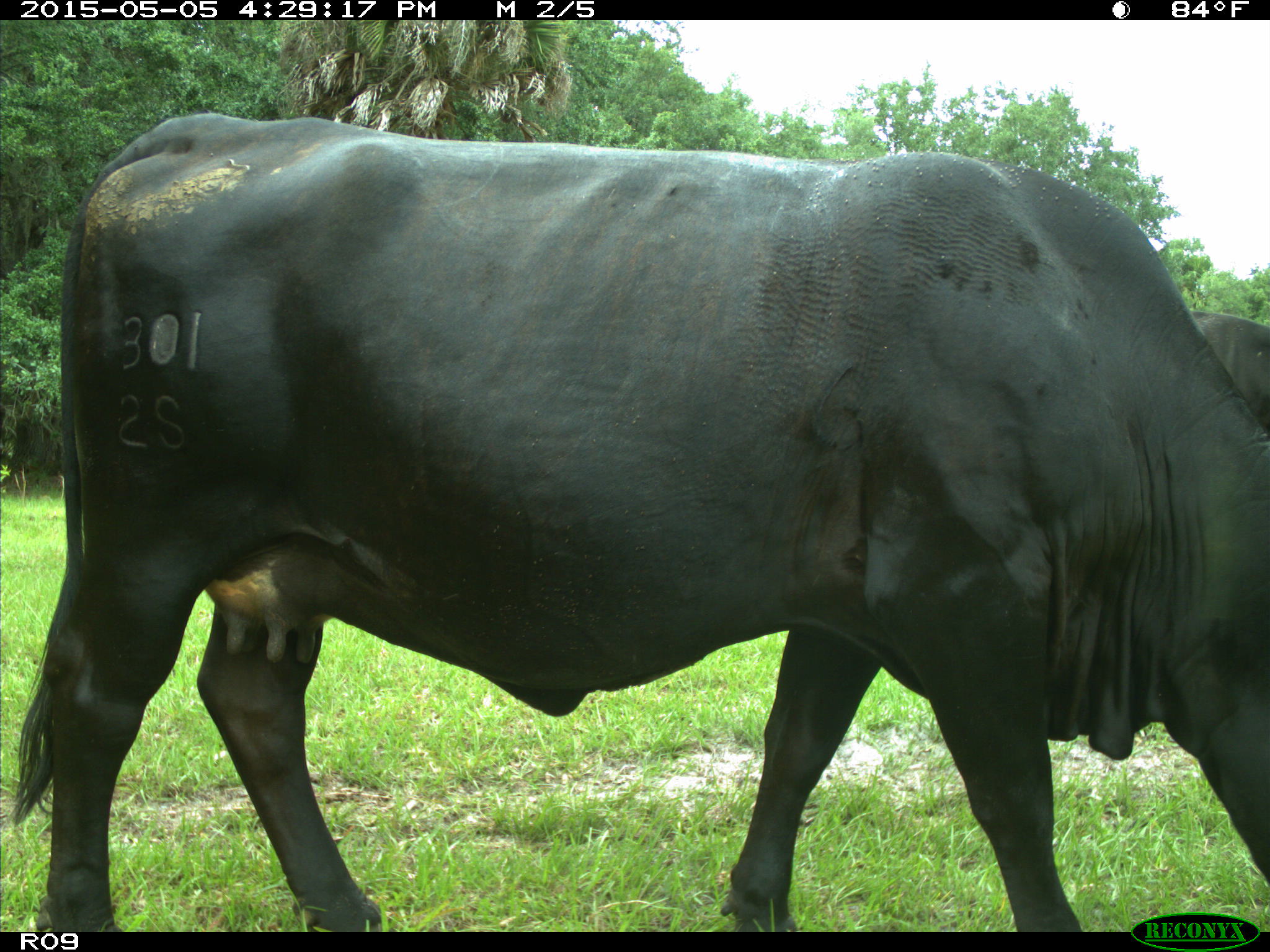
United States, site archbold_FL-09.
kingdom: Animalia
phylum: Chordata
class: Mammalia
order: Artiodactyla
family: Bovidae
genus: Bos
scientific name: Bos taurus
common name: domestic cow